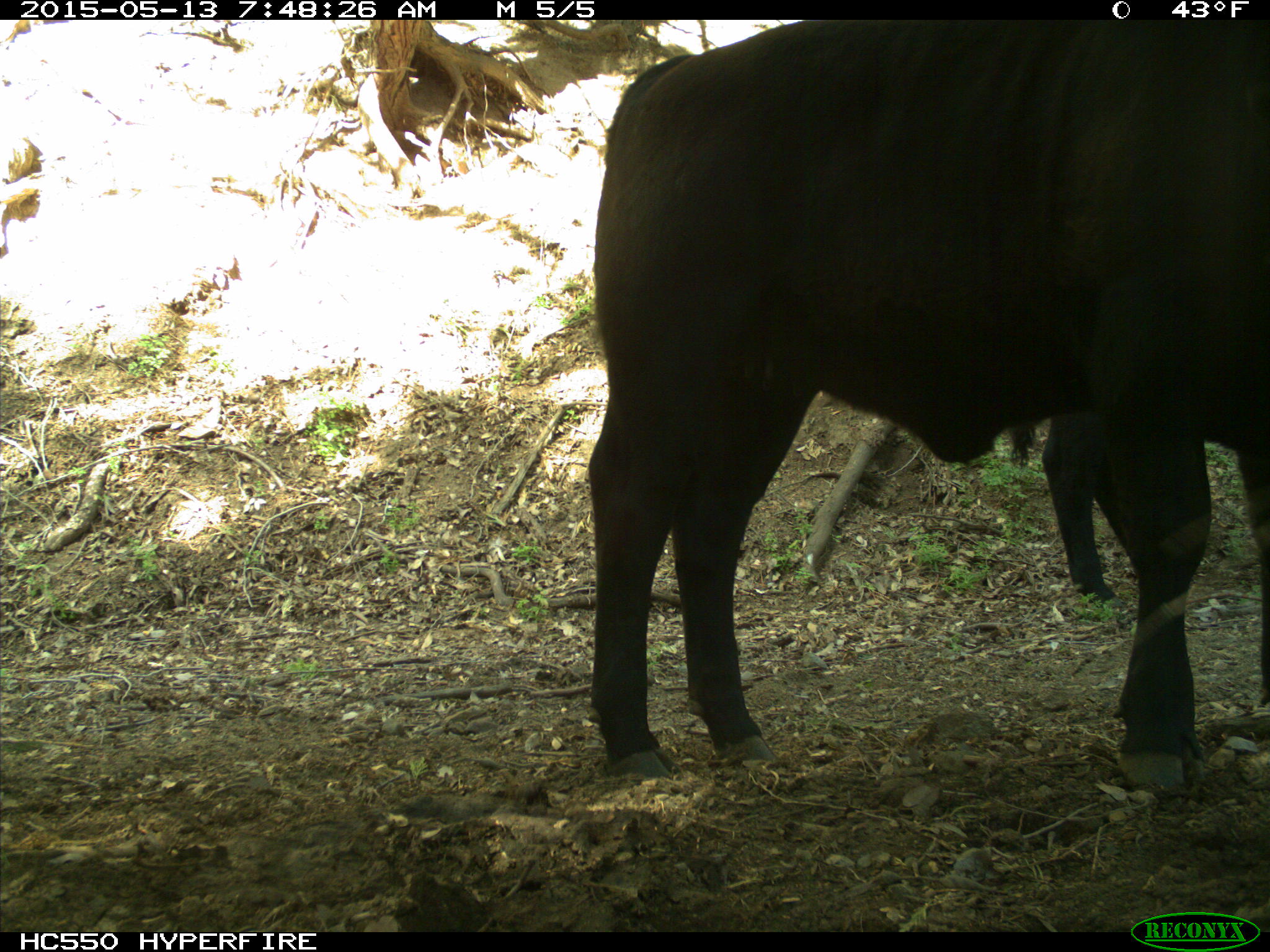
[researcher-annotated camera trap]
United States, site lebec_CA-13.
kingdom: Animalia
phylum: Chordata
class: Mammalia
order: Artiodactyla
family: Bovidae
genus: Bos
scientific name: Bos taurus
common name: domestic cow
Bos taurus (domestic cow).